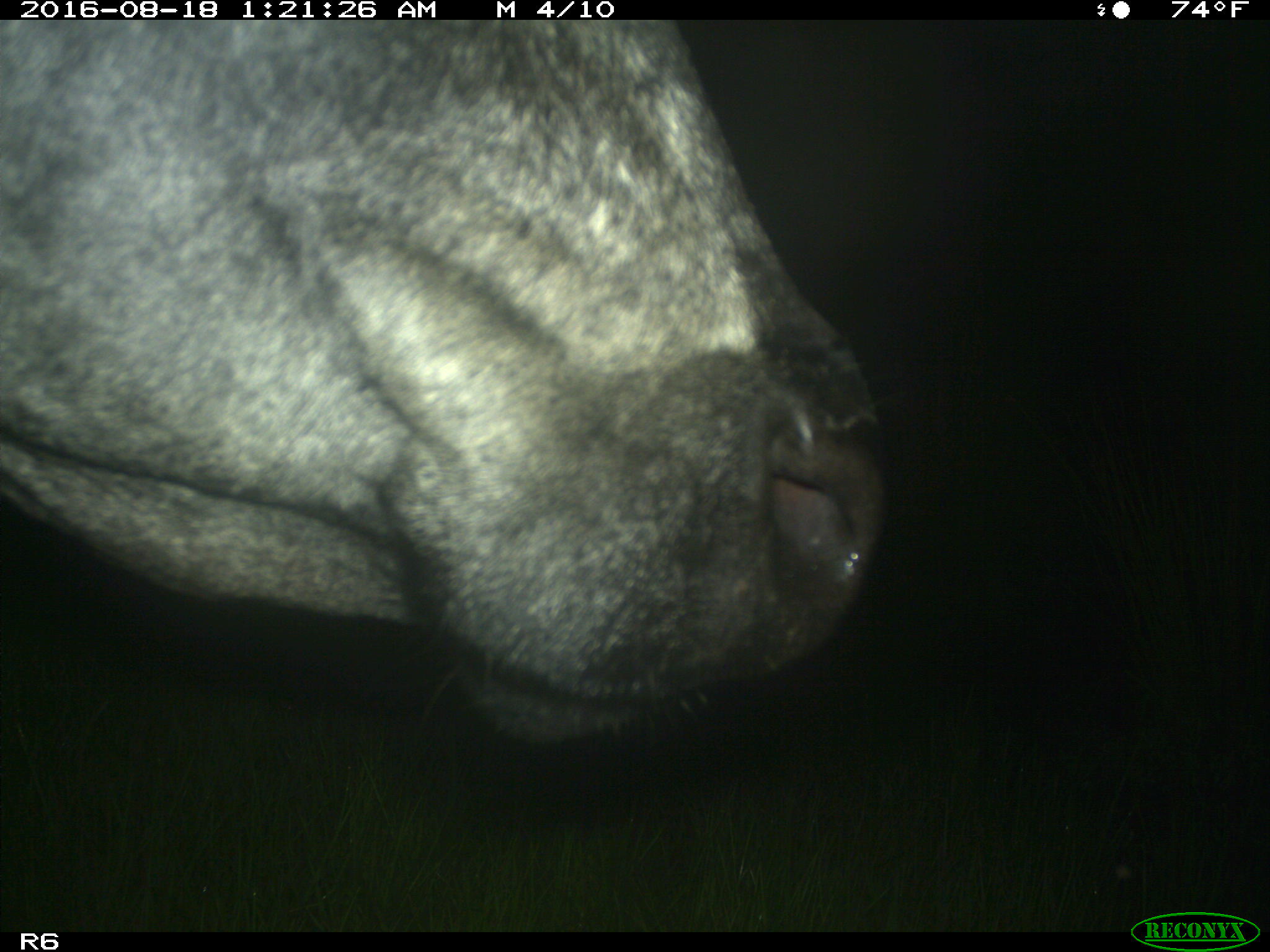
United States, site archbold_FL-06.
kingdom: Animalia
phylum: Chordata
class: Mammalia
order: Artiodactyla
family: Bovidae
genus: Bos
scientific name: Bos taurus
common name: domestic cow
Bos taurus (domestic cow).